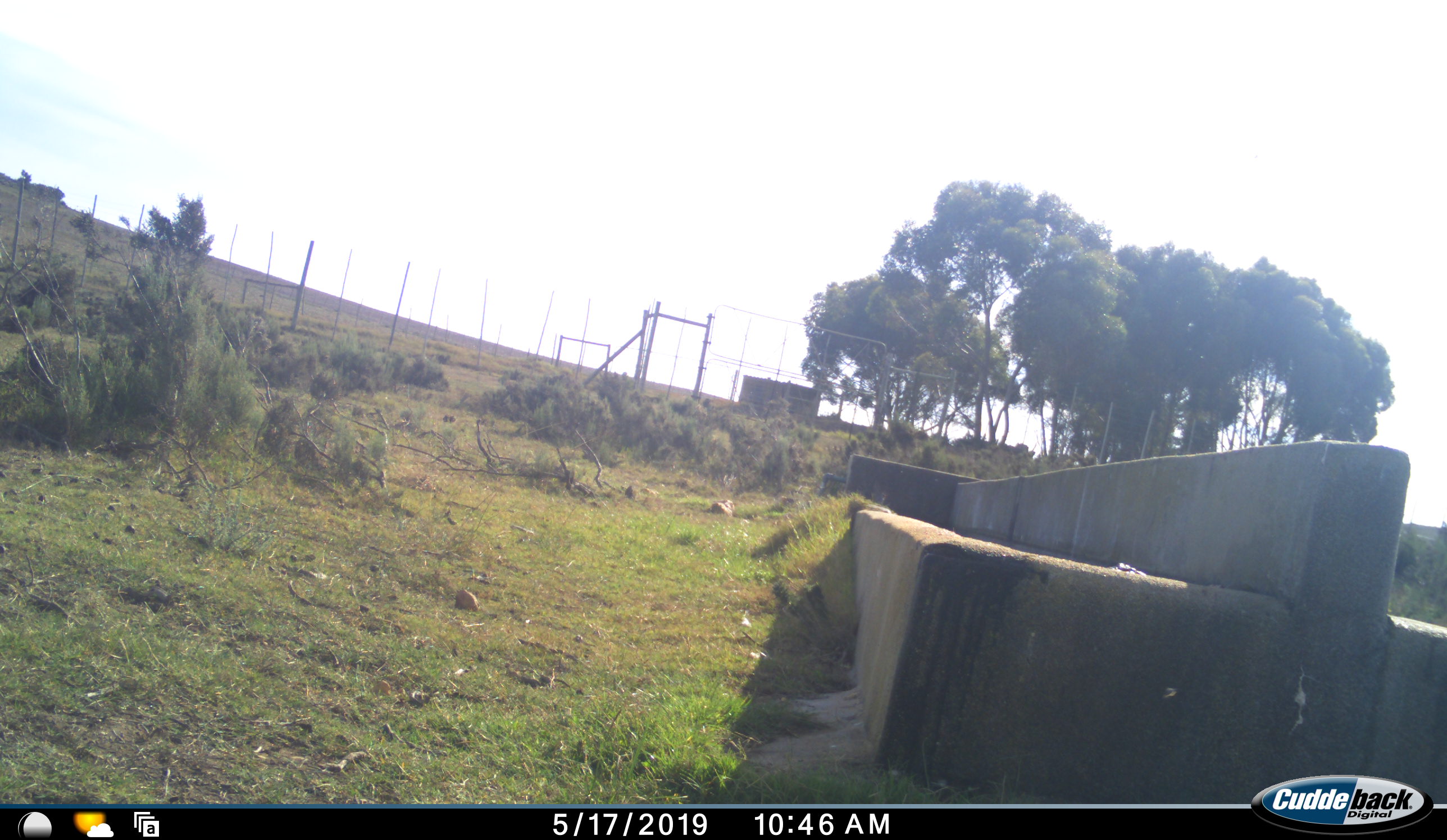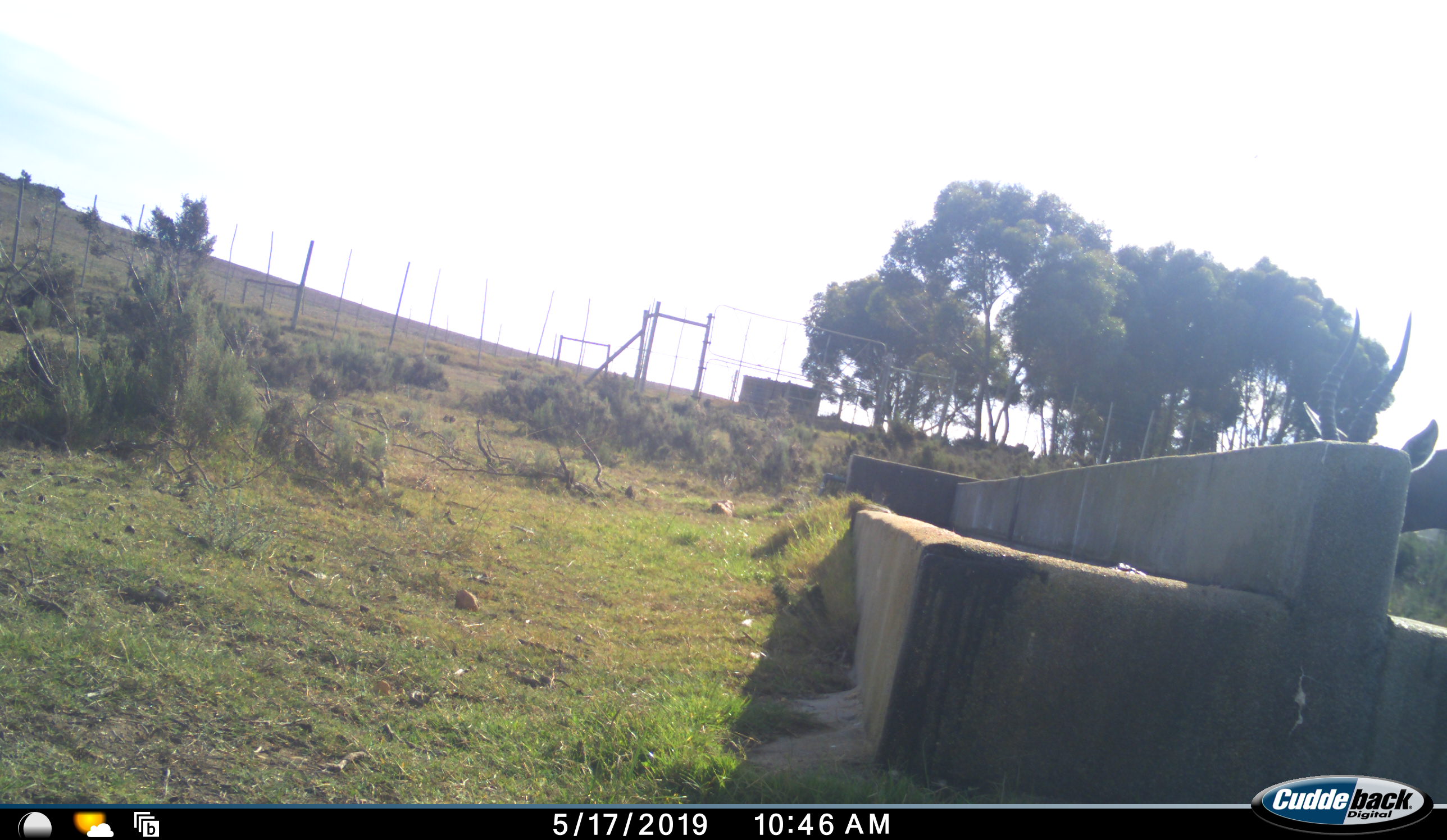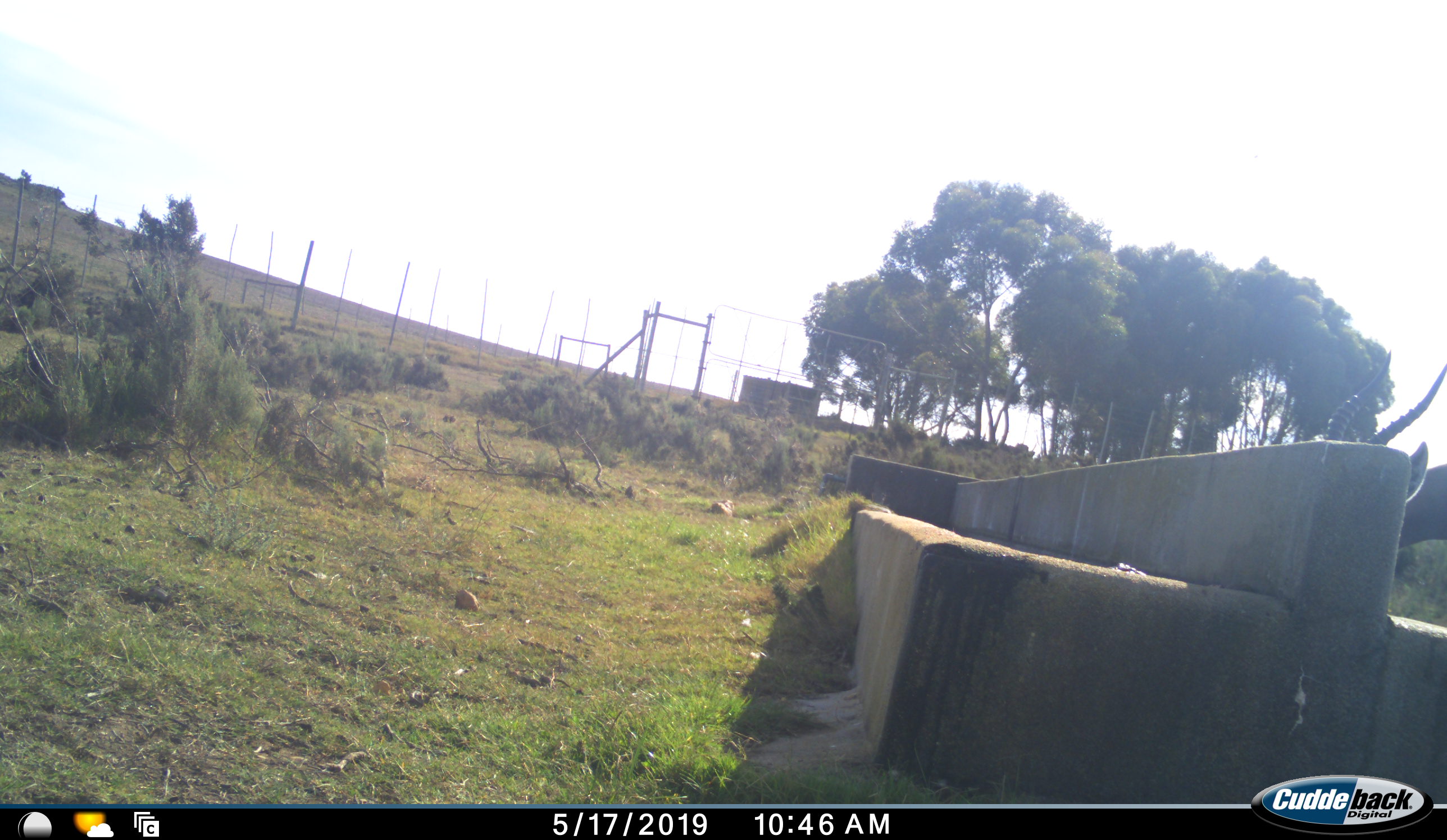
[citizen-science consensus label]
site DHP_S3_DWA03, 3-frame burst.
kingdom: Animalia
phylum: Chordata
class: Mammalia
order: Artiodactyla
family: Bovidae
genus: Damaliscus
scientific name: Damaliscus pygargus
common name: bontebok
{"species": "bontebok (Damaliscus pygargus)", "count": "1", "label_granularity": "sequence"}